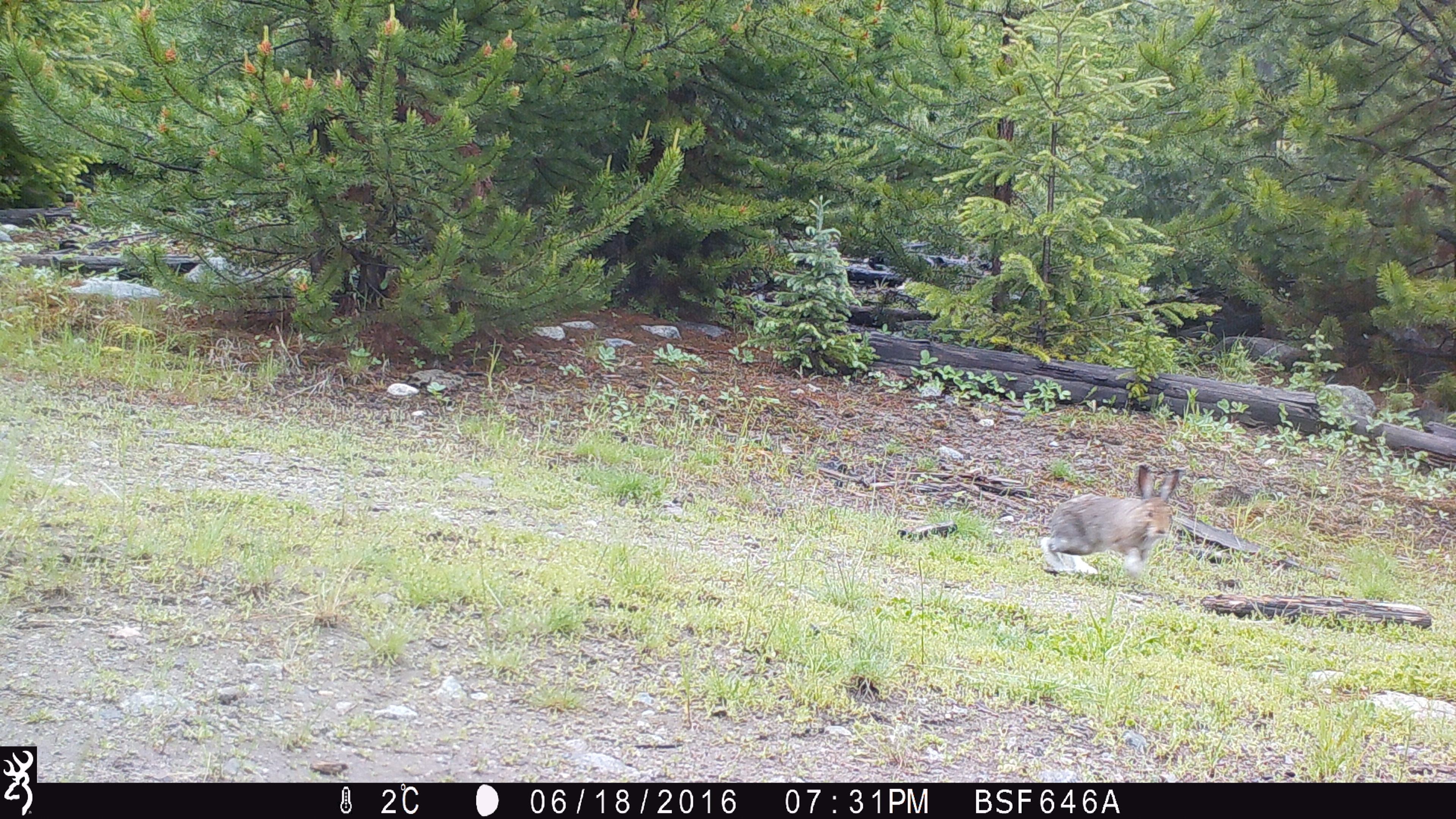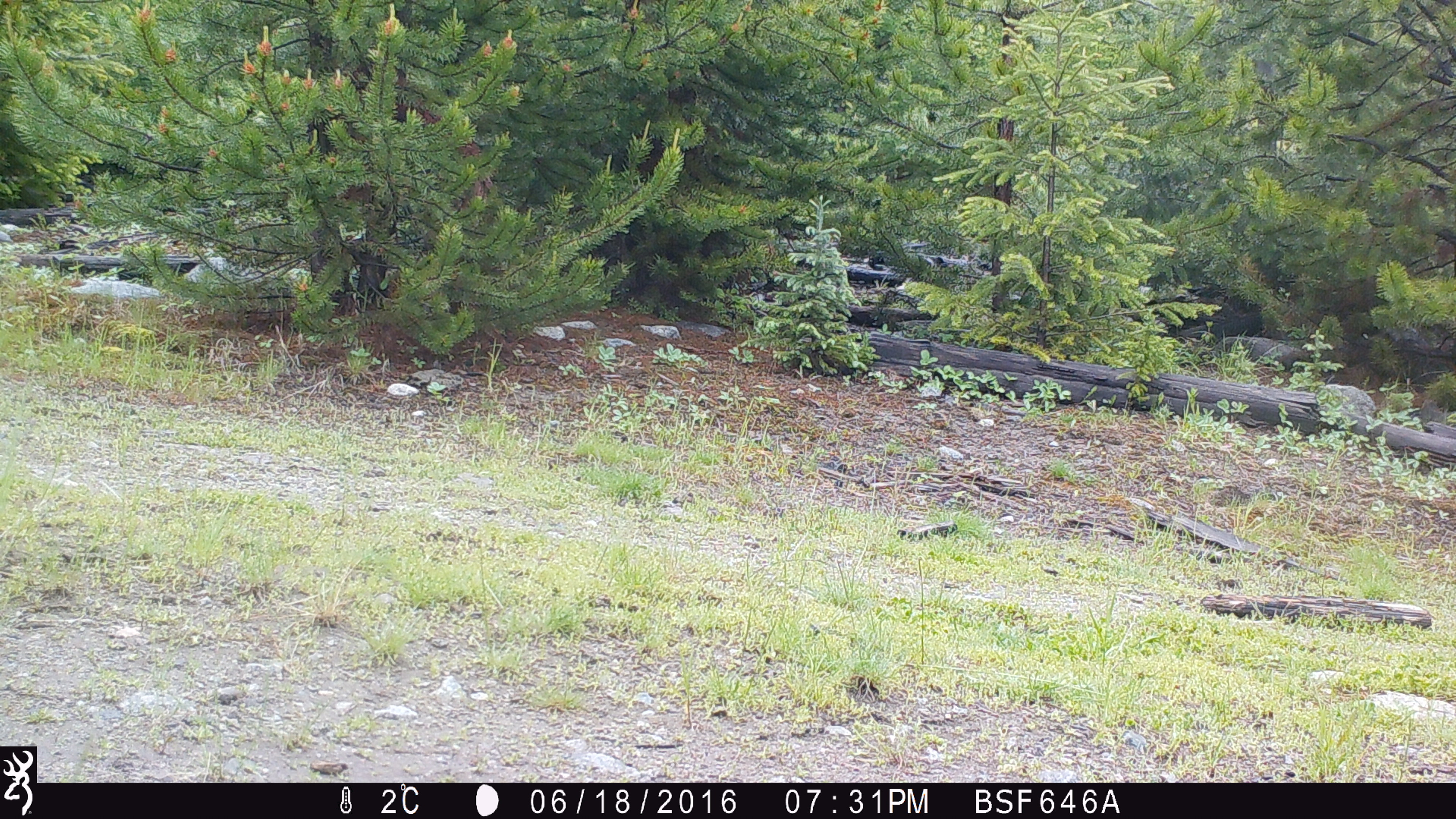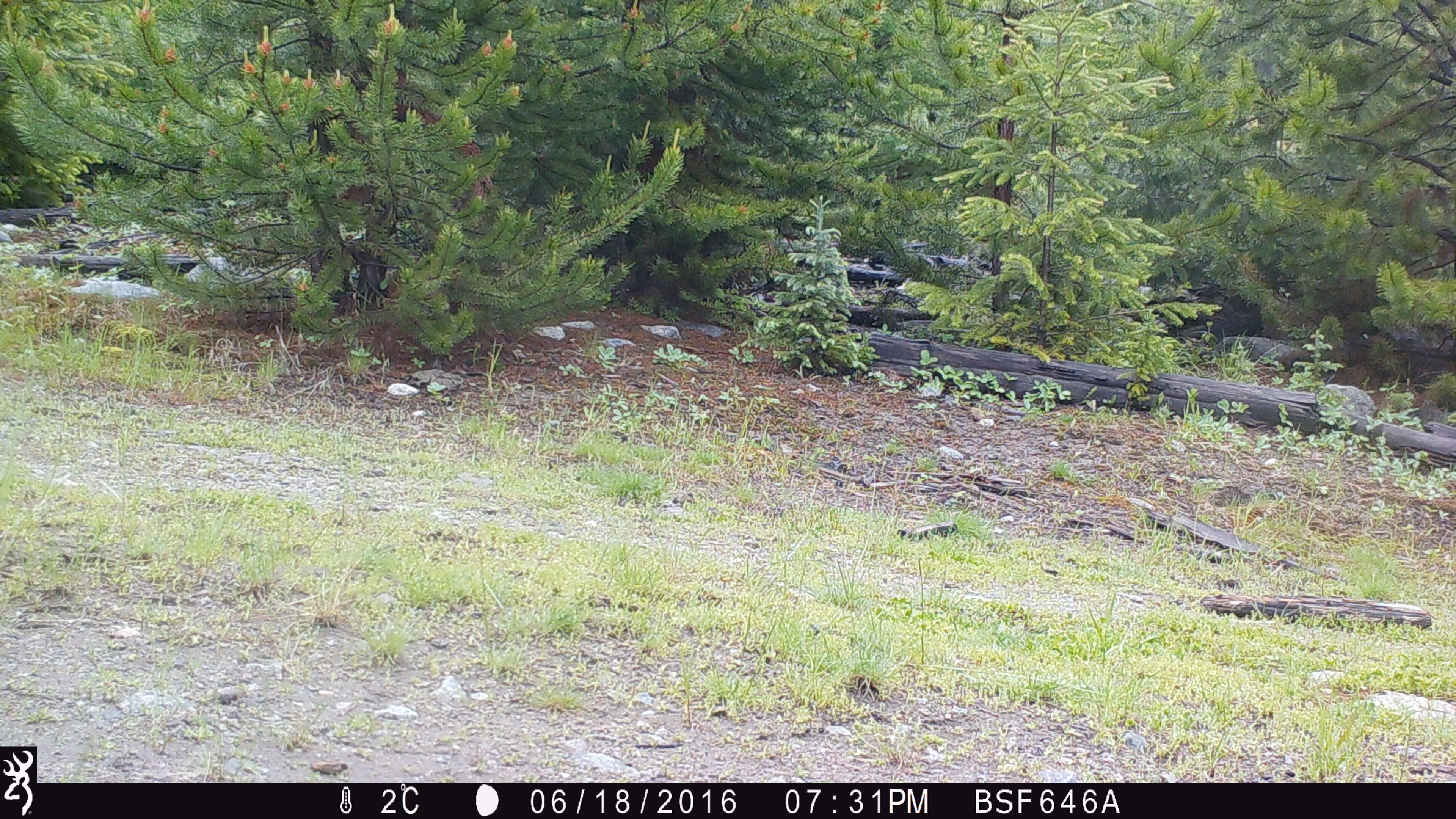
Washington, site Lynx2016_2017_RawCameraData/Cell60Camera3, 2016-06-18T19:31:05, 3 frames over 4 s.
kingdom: Animalia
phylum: Chordata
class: Mammalia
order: Lagomorpha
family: Leporidae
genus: Lepus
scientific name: Lepus americanus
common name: snowshoe hare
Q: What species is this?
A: Lepus americanus (snowshoe hare).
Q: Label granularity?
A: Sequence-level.